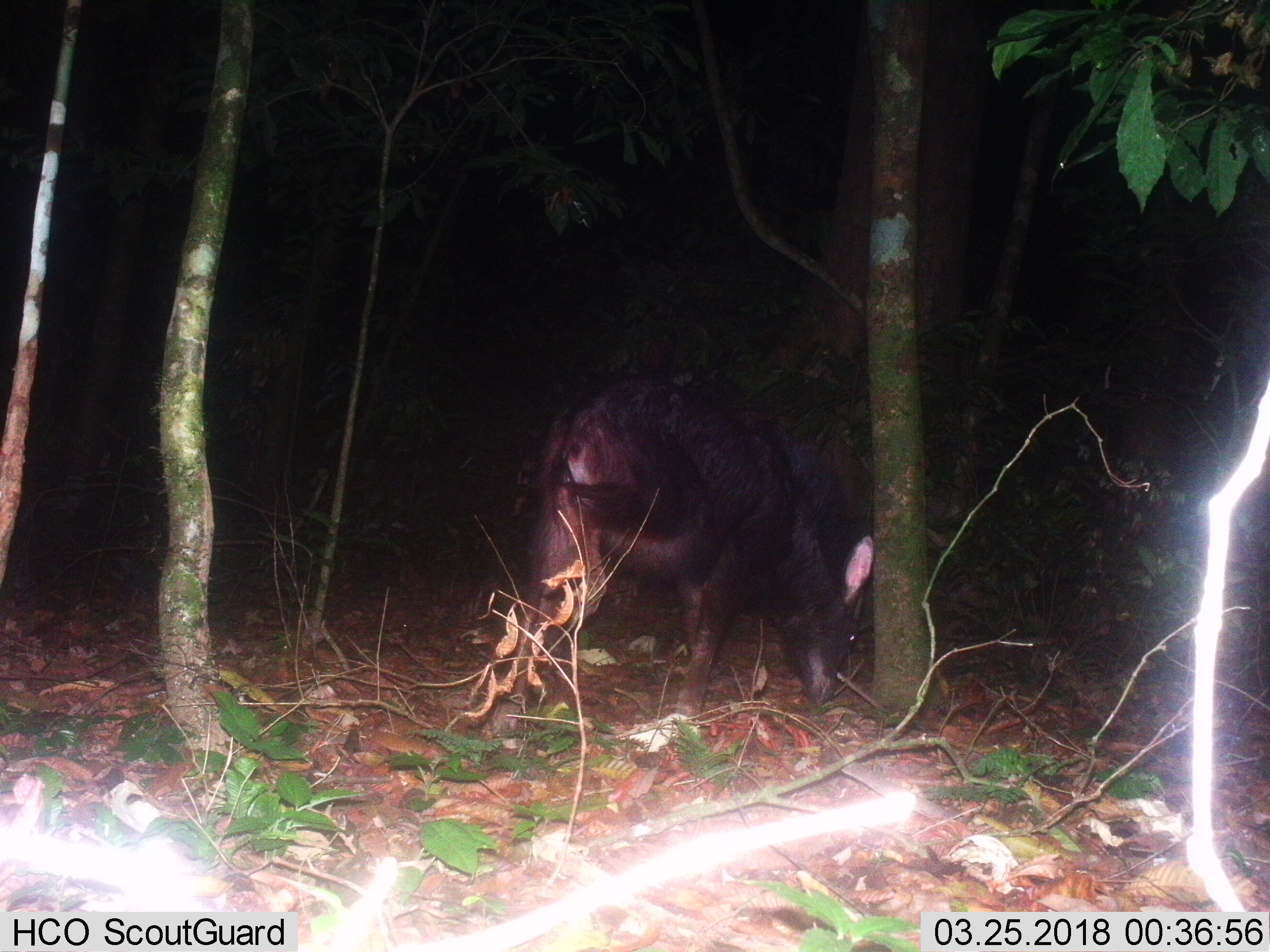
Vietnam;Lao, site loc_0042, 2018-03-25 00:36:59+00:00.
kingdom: Animalia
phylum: Chordata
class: Mammalia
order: Artiodactyla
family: Bovidae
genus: Capricornis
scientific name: Capricornis sumatraensis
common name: chinese serow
Chinese serow (Capricornis sumatraensis). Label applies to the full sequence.